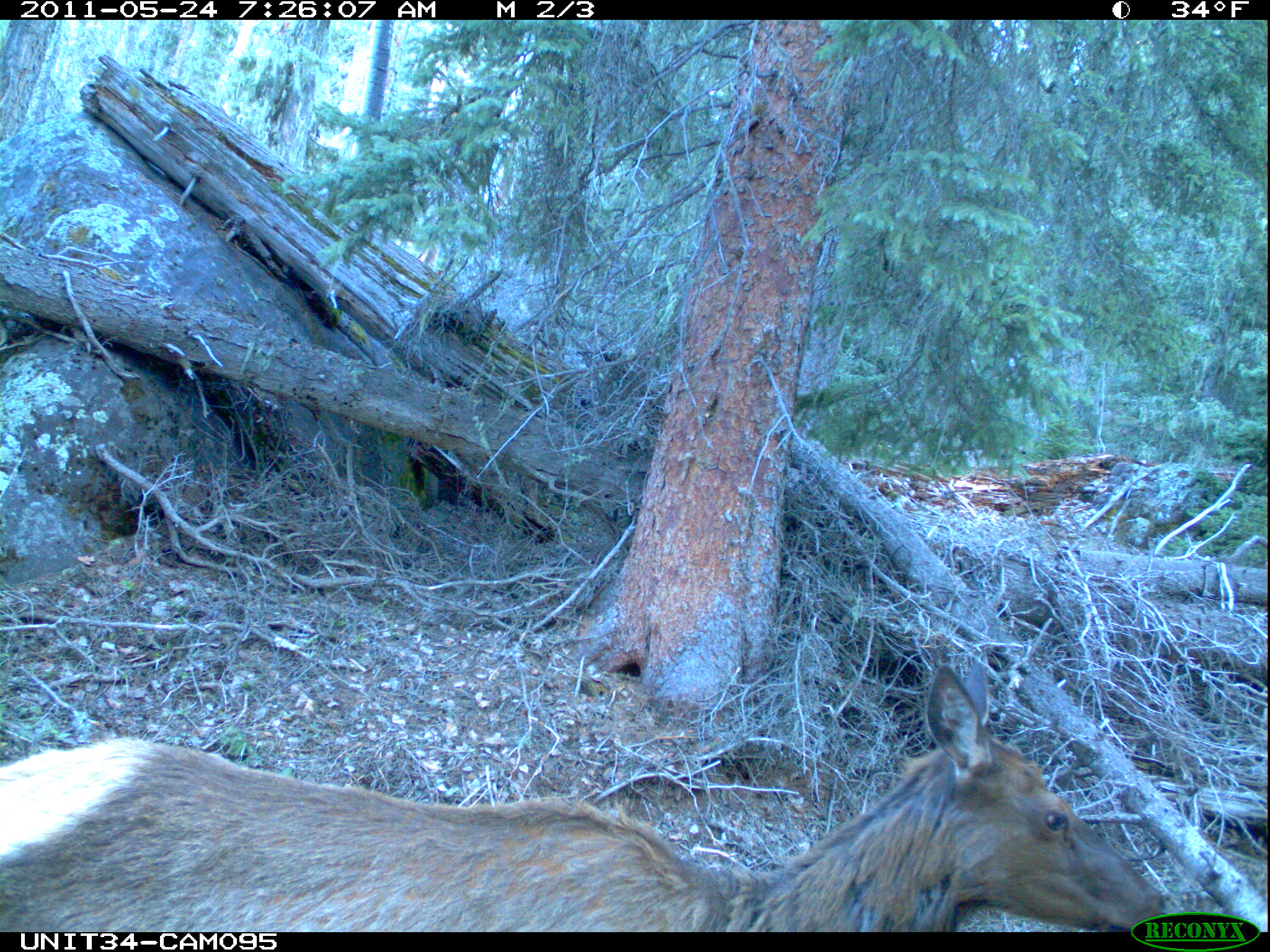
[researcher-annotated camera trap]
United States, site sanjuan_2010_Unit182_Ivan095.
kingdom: Animalia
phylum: Chordata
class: Mammalia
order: Artiodactyla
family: Cervidae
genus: Cervus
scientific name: Cervus elaphus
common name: red deer